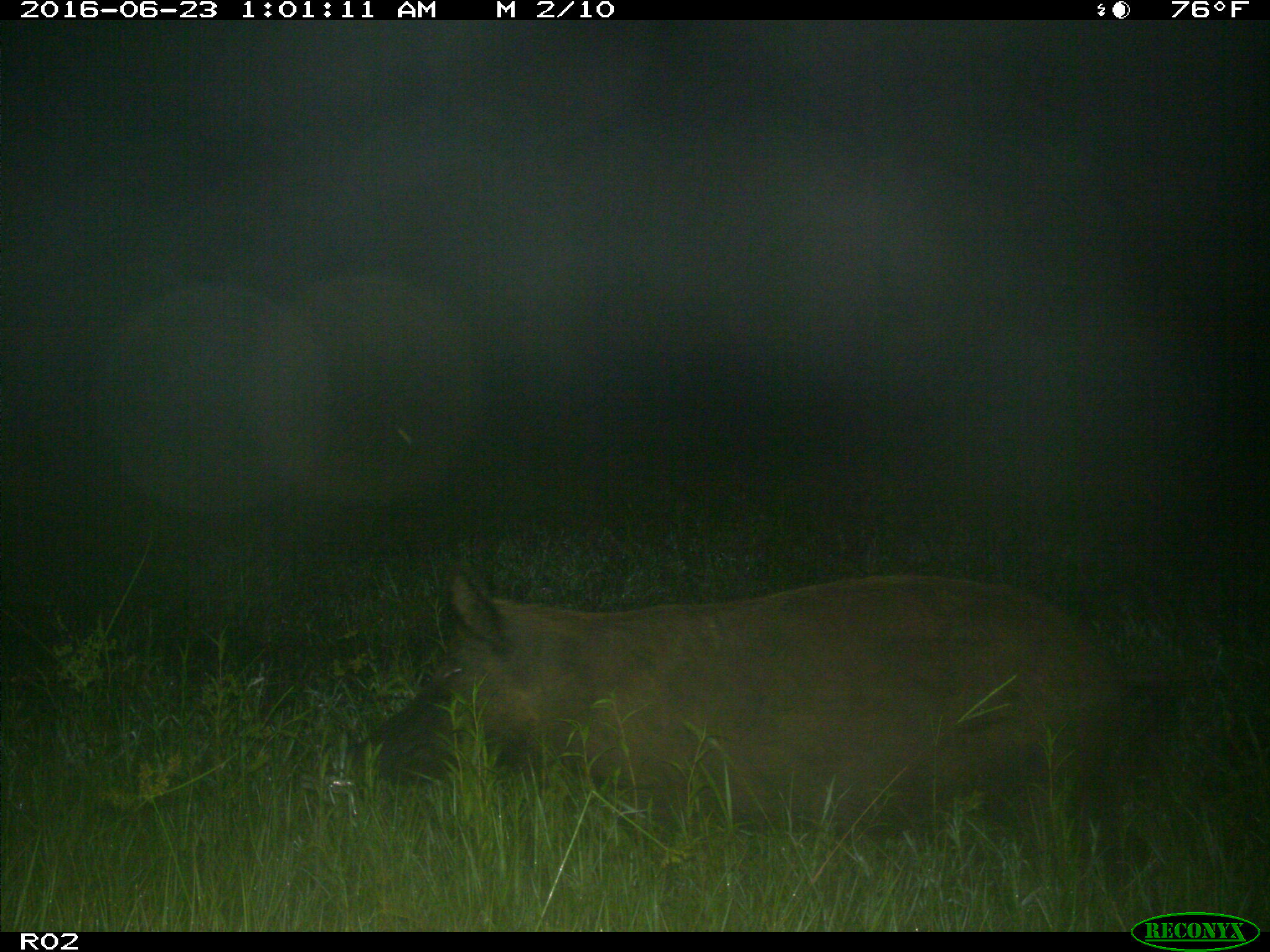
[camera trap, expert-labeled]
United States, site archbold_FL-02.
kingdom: Animalia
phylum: Chordata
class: Mammalia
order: Artiodactyla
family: Suidae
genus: Sus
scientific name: Sus scrofa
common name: wild boar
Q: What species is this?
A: Sus scrofa (wild boar).